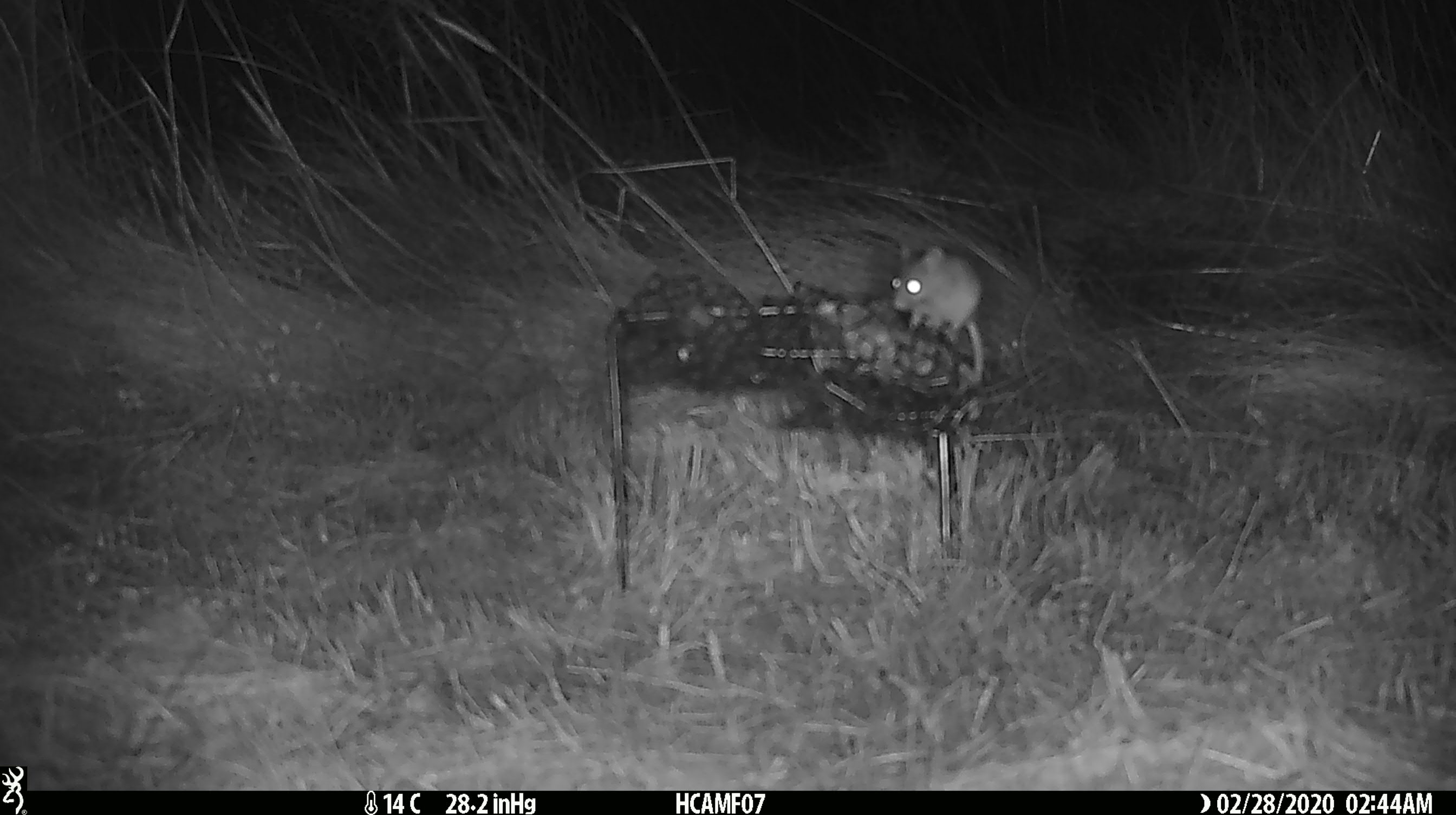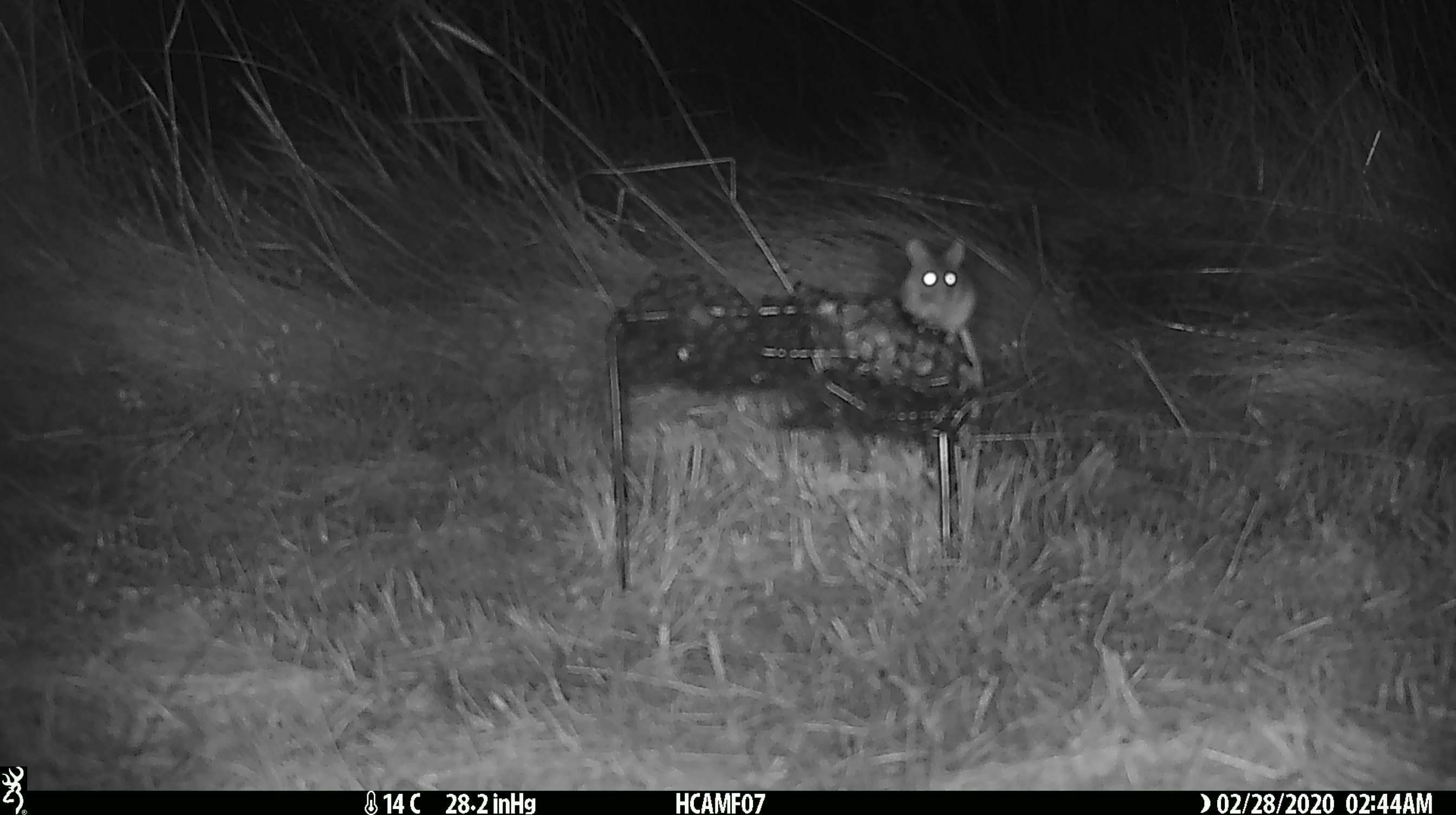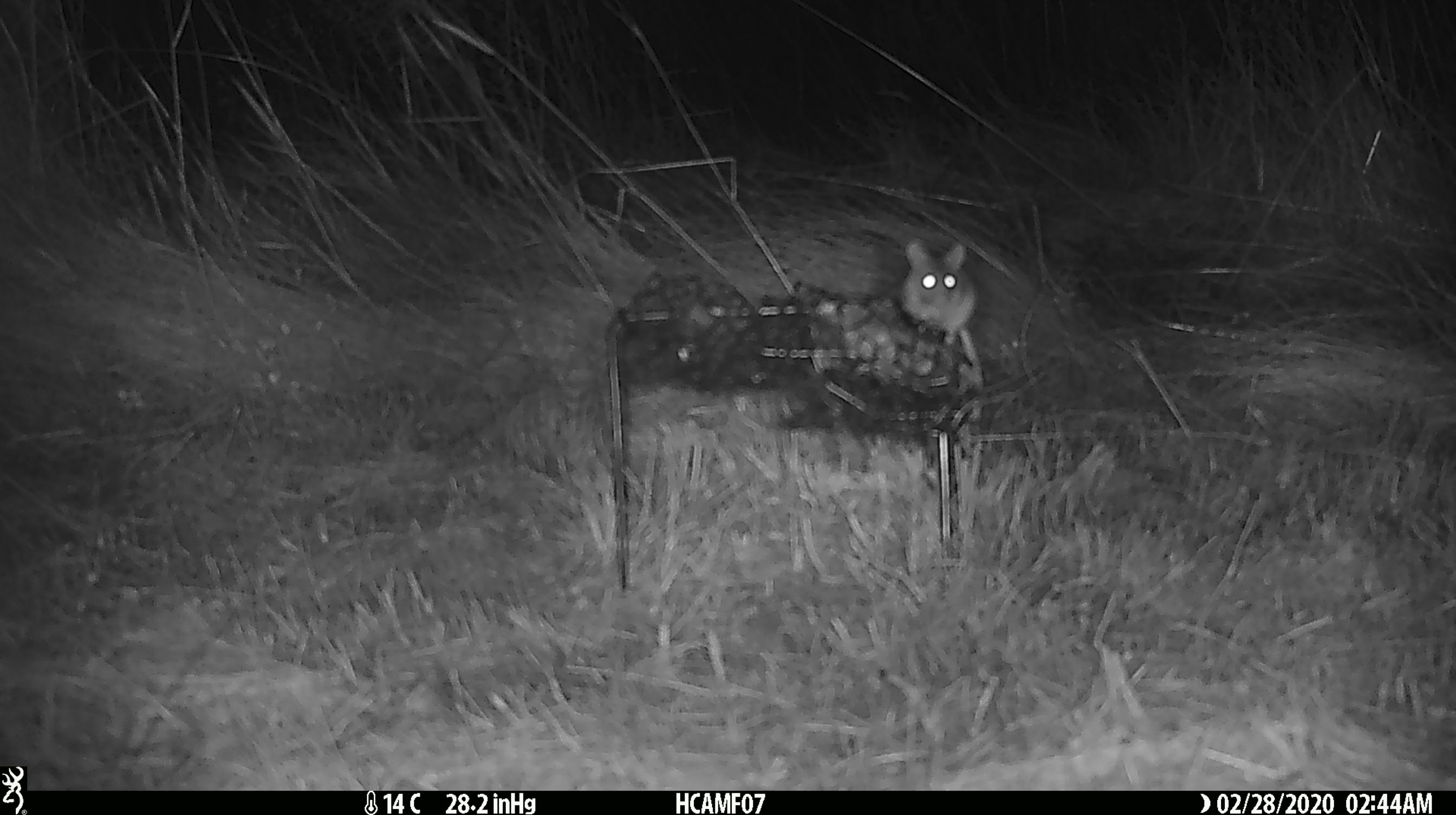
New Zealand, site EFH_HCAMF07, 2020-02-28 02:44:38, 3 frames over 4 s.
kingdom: Animalia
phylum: Chordata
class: Mammalia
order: Rodentia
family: Muridae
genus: Mus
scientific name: Mus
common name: mouse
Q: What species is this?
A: Mouse (Mus).